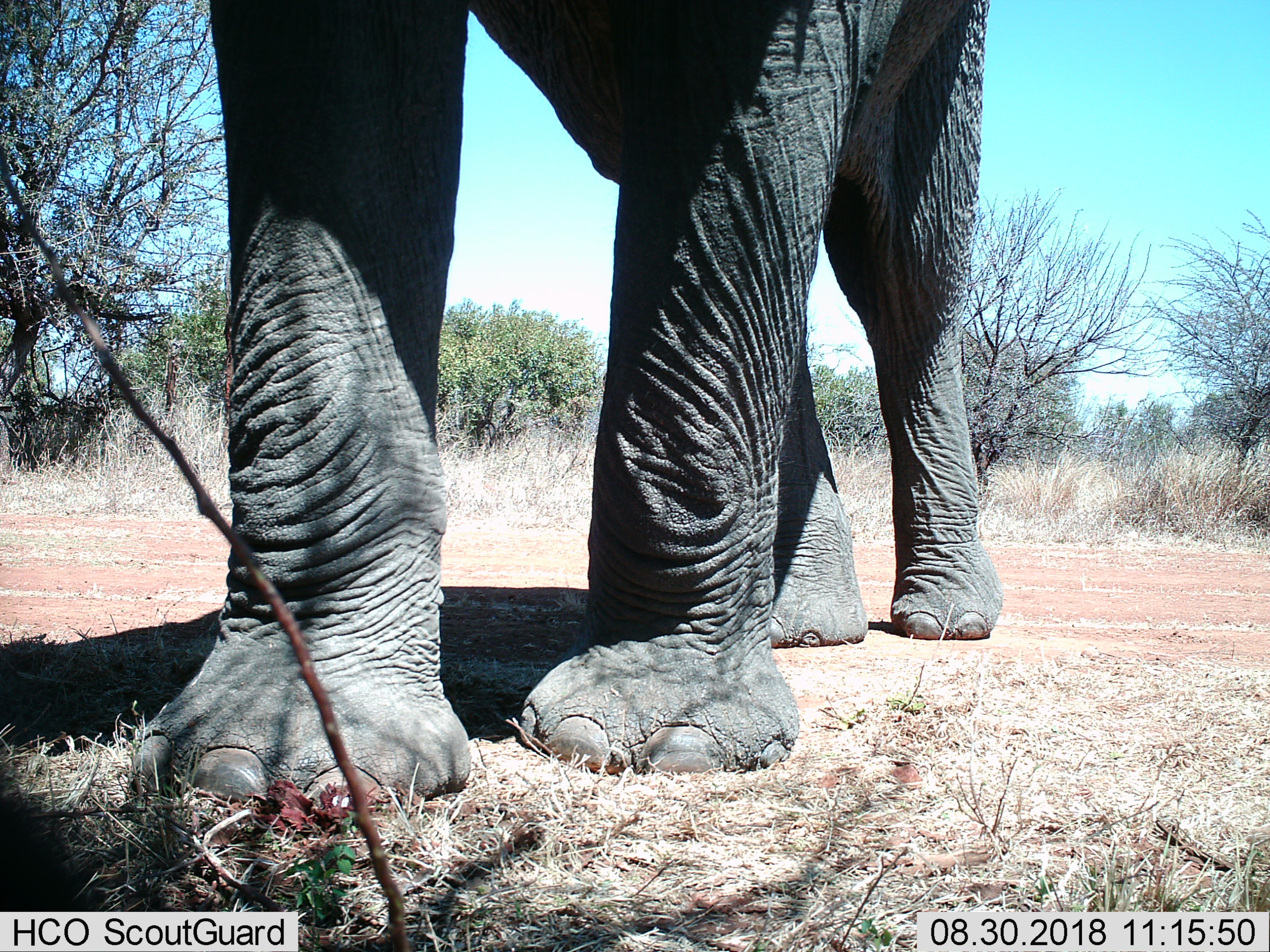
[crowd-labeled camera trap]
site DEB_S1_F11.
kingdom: Animalia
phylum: Chordata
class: Mammalia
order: Proboscidea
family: Elephantidae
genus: Loxodonta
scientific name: Loxodonta africana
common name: african bush elephant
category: elephant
Elephant (african bush elephant) (Loxodonta africana), count 1. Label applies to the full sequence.